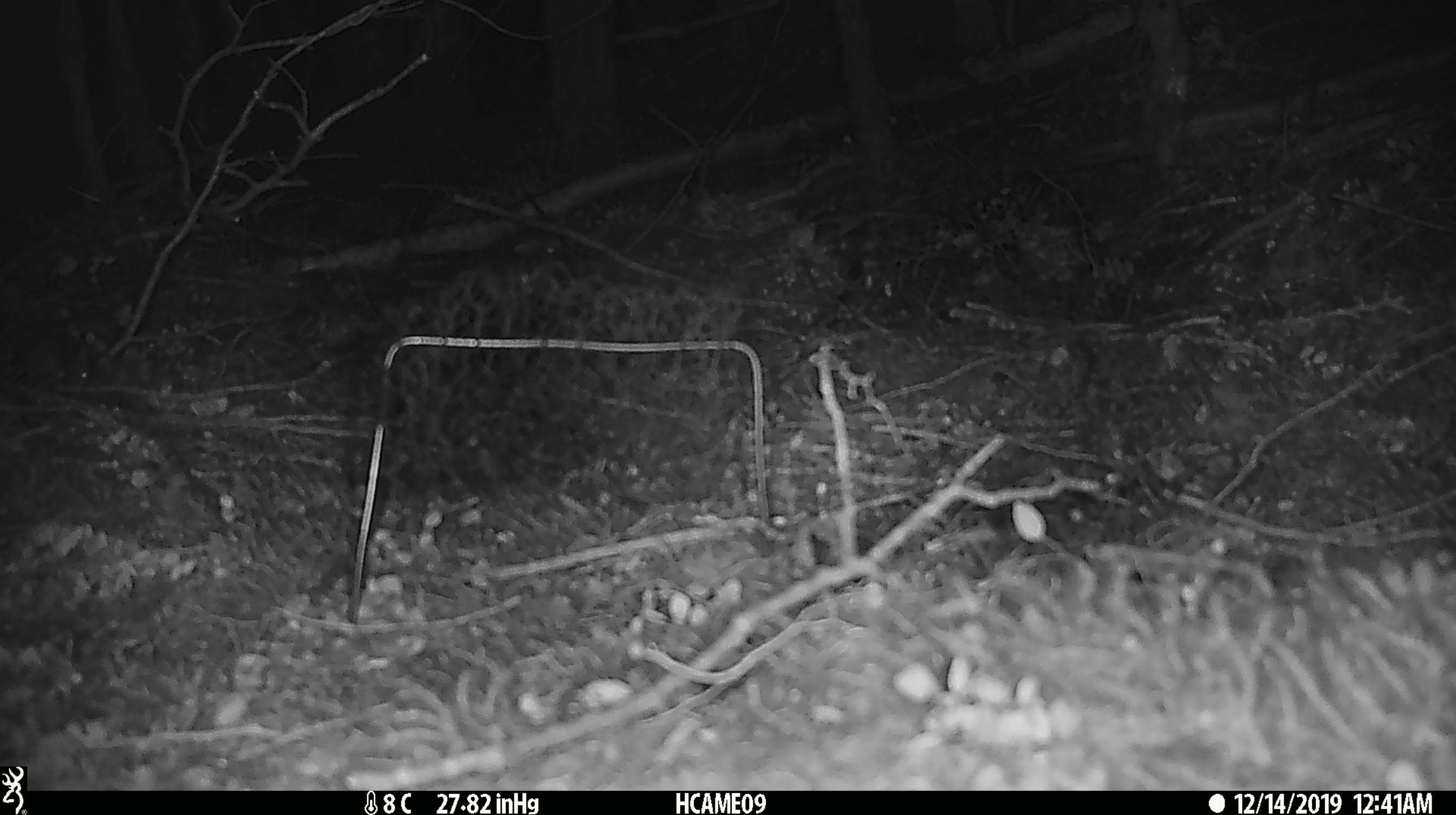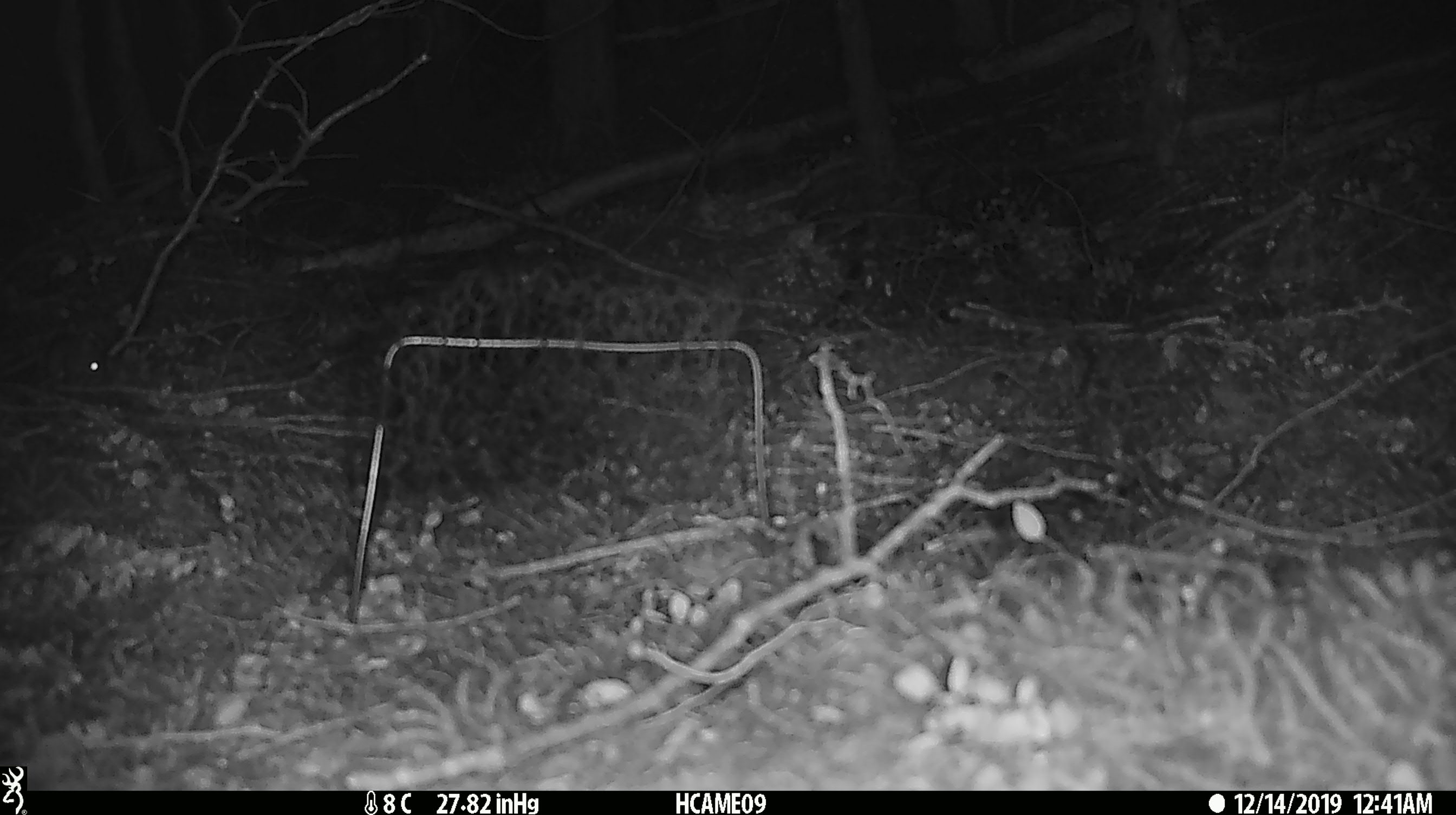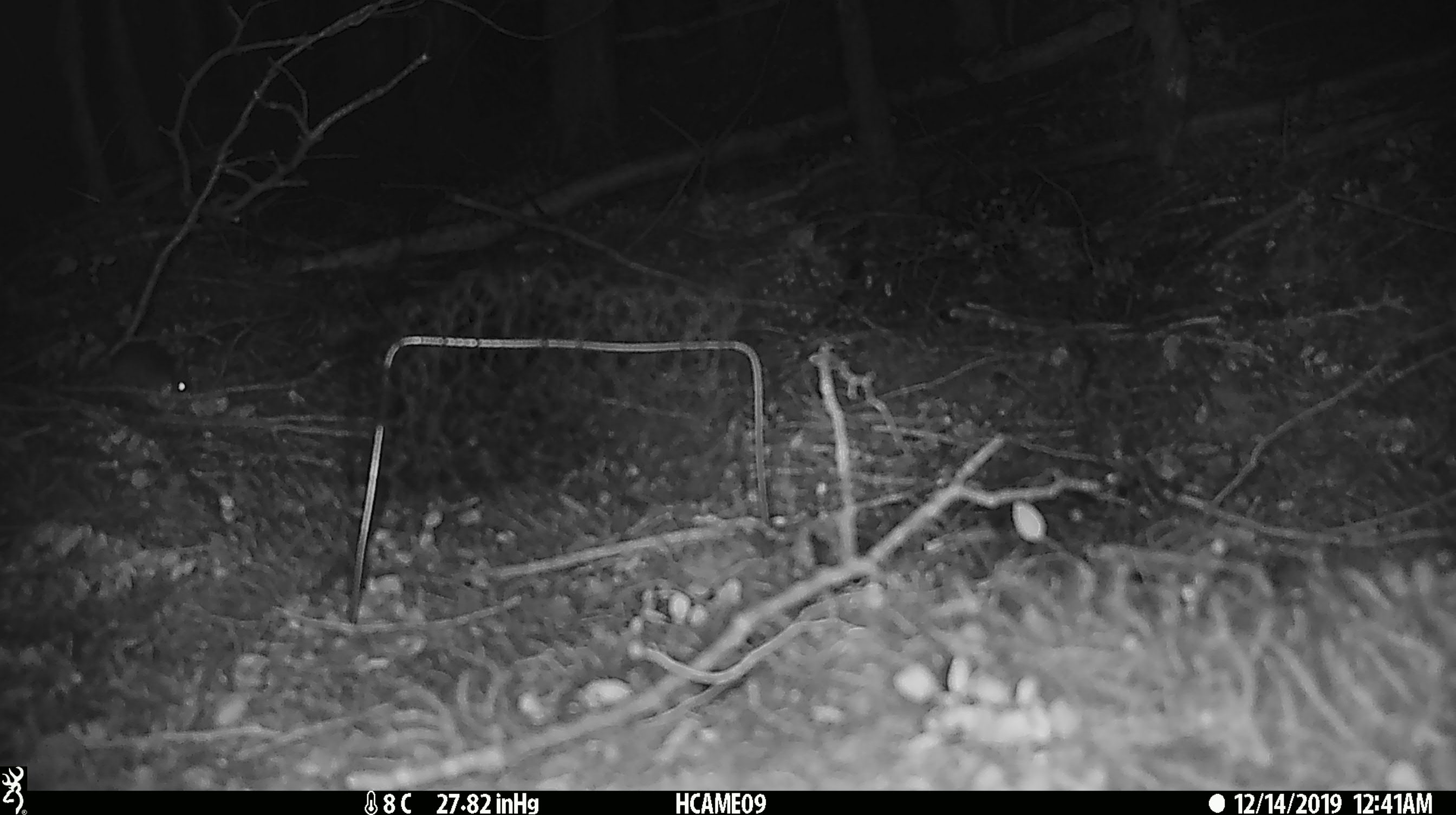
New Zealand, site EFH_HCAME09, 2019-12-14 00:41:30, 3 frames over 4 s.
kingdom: Animalia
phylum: Chordata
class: Mammalia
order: Rodentia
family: Muridae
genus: Mus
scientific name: Mus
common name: mouse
Mouse (Mus).